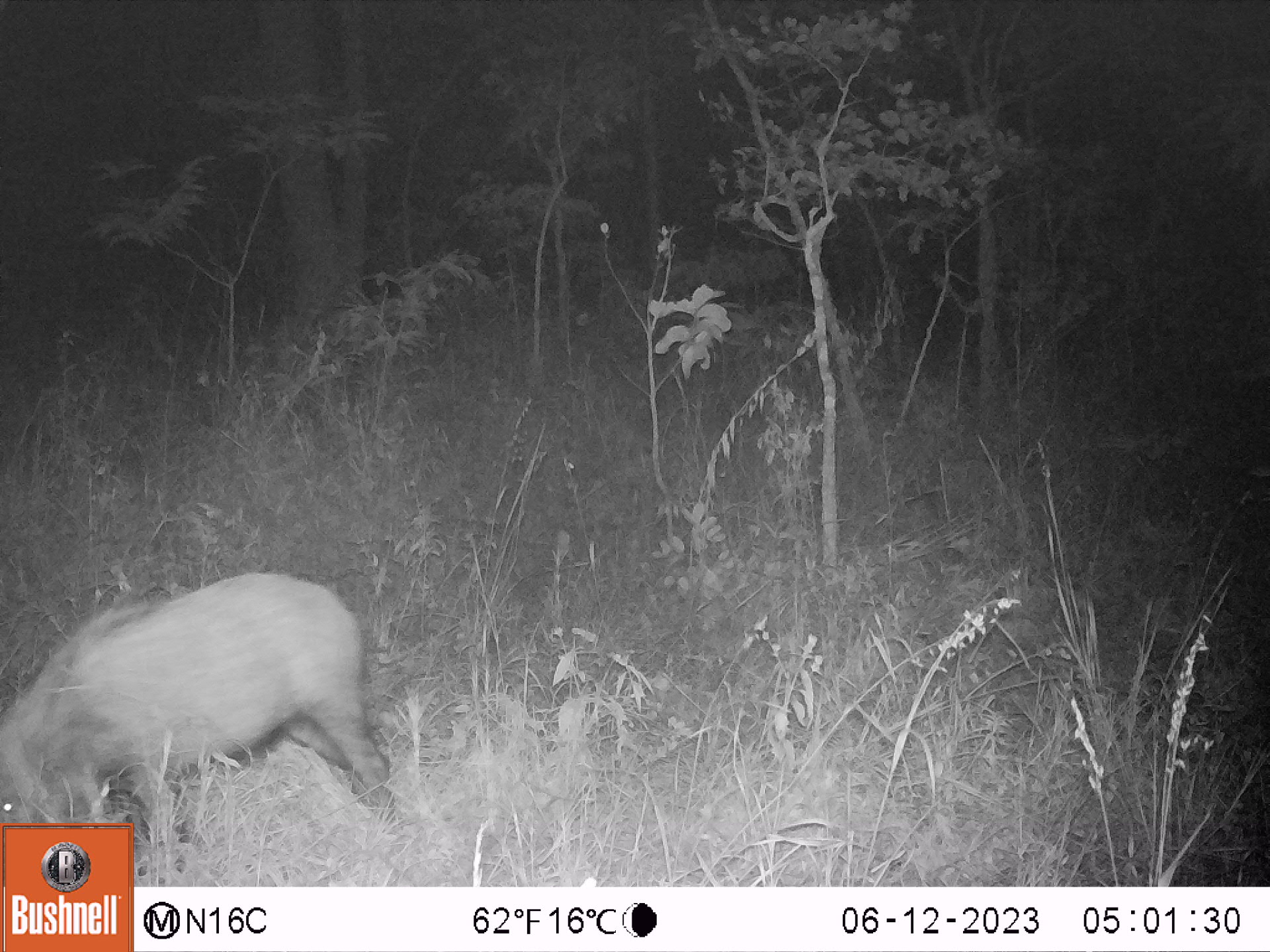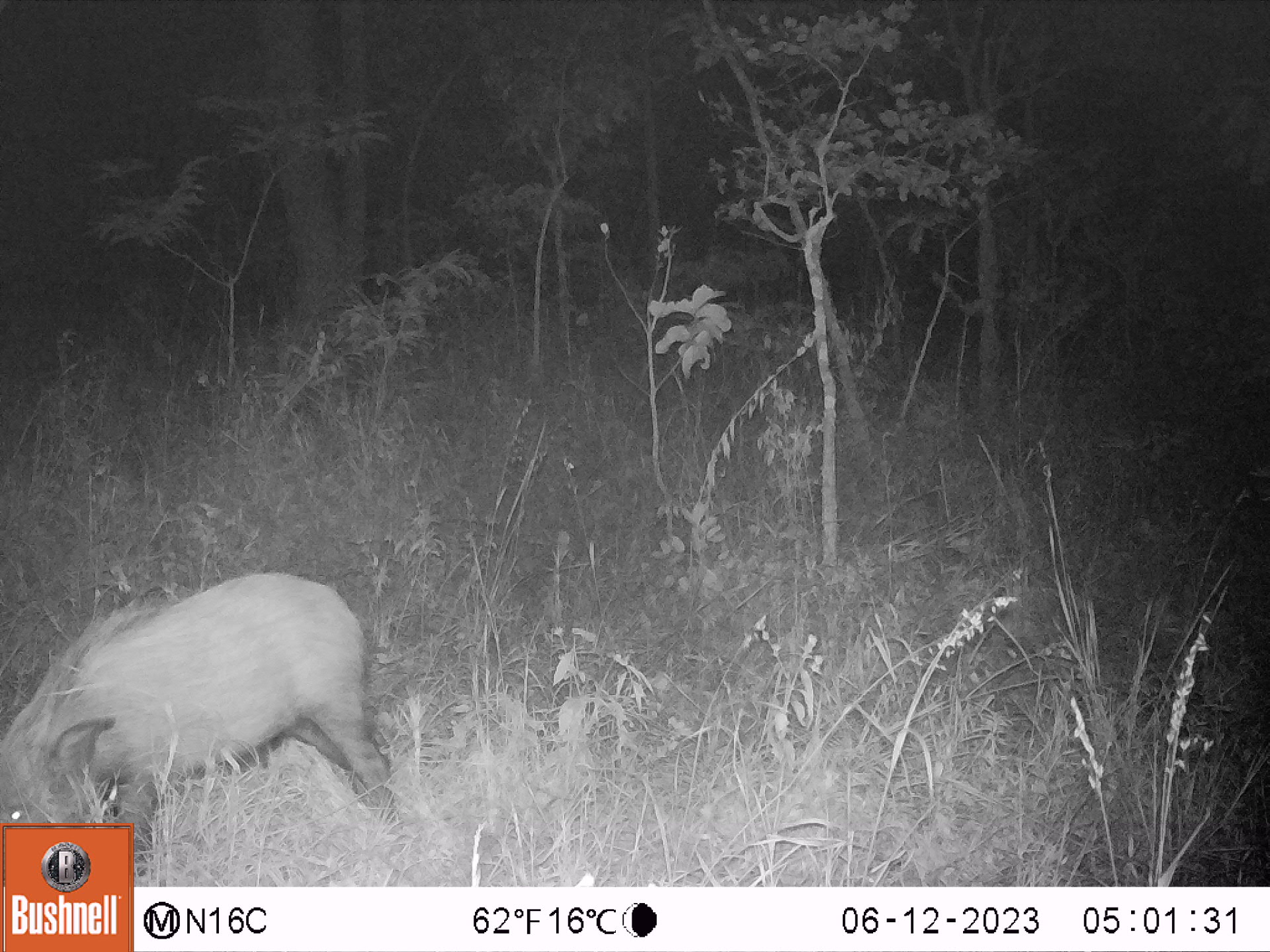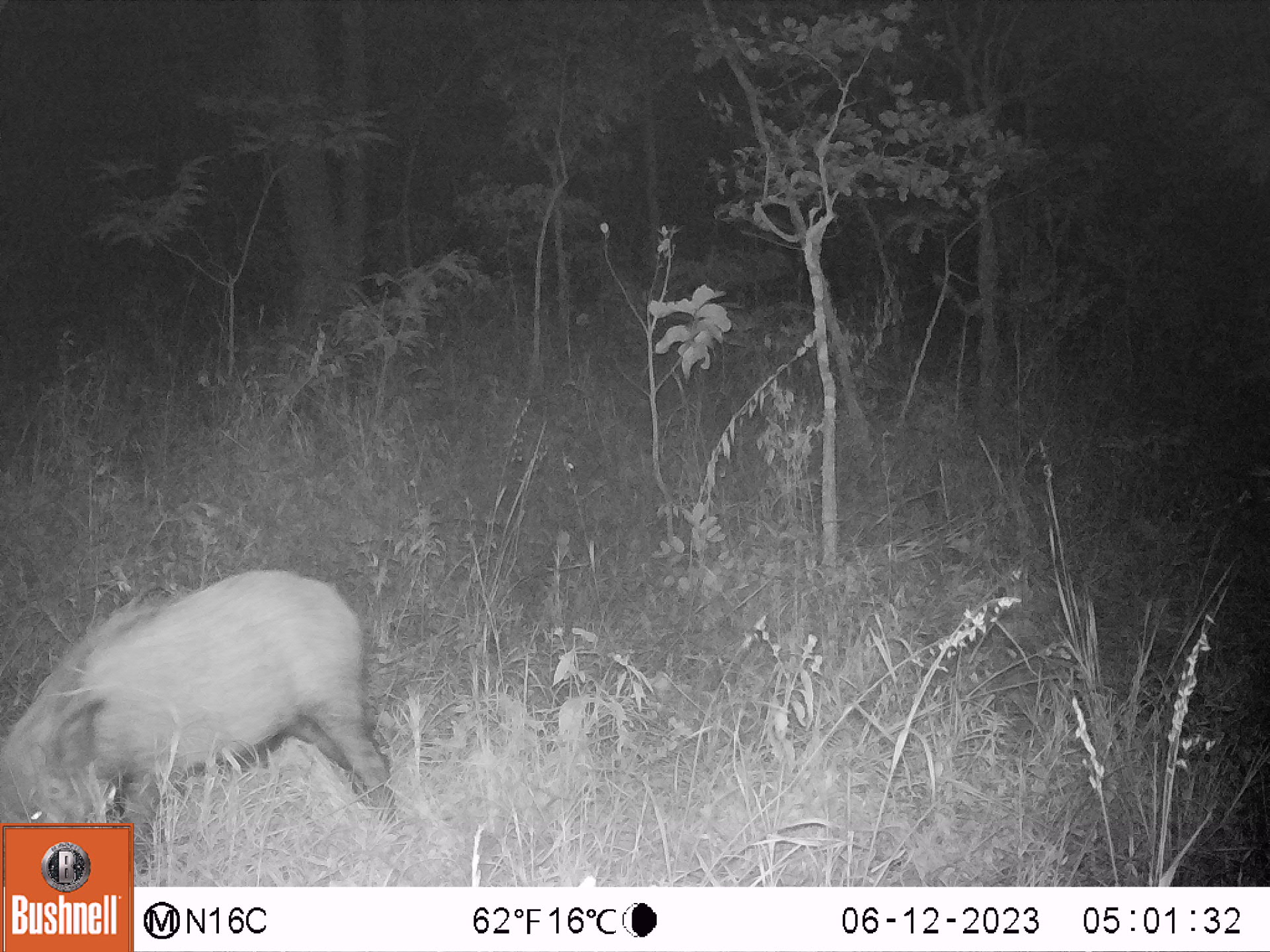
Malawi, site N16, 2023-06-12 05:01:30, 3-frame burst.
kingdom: Animalia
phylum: Chordata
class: Mammalia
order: Artiodactyla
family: Suidae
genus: Potamochoerus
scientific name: Potamochoerus larvatus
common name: bushpig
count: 1